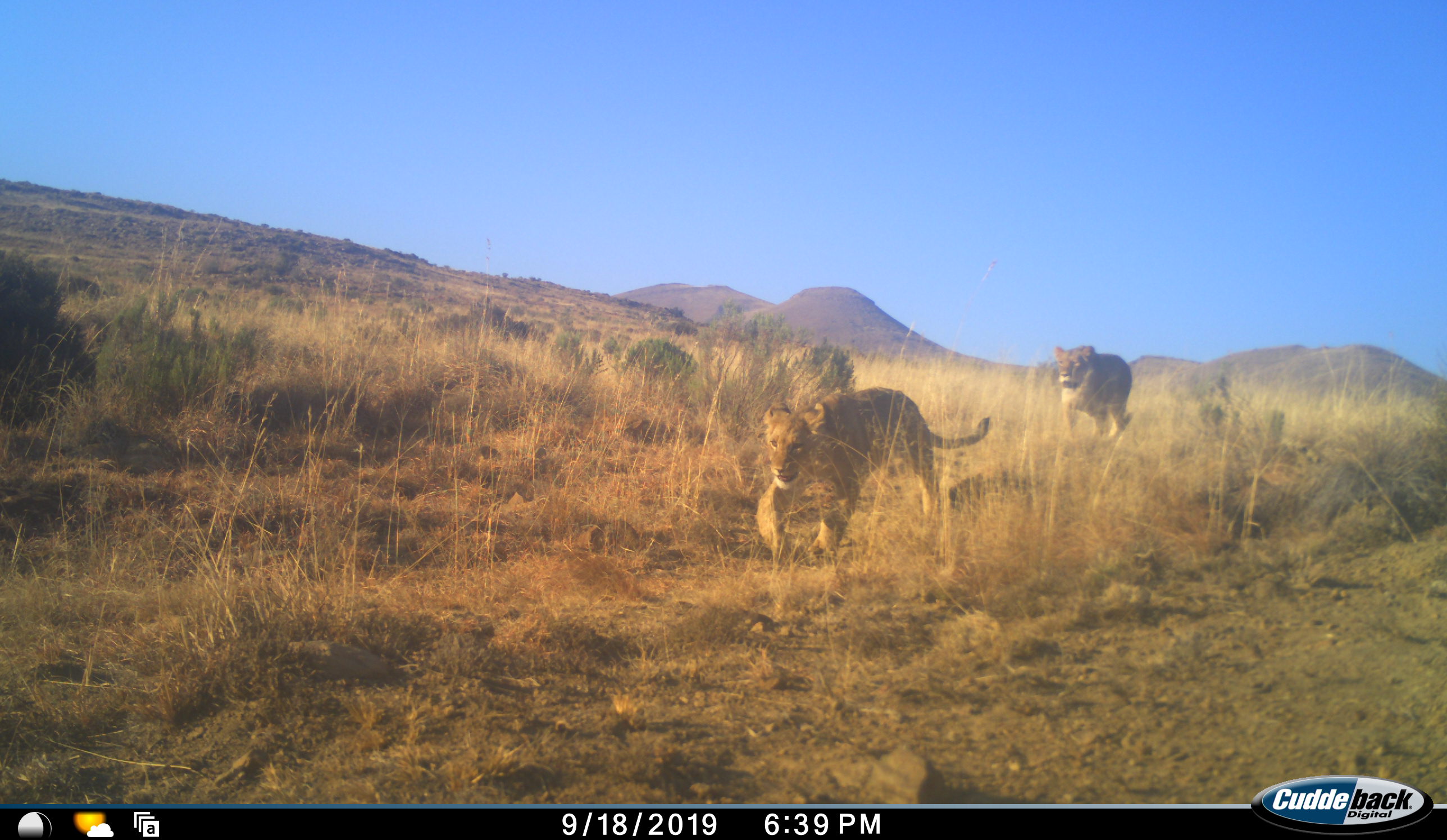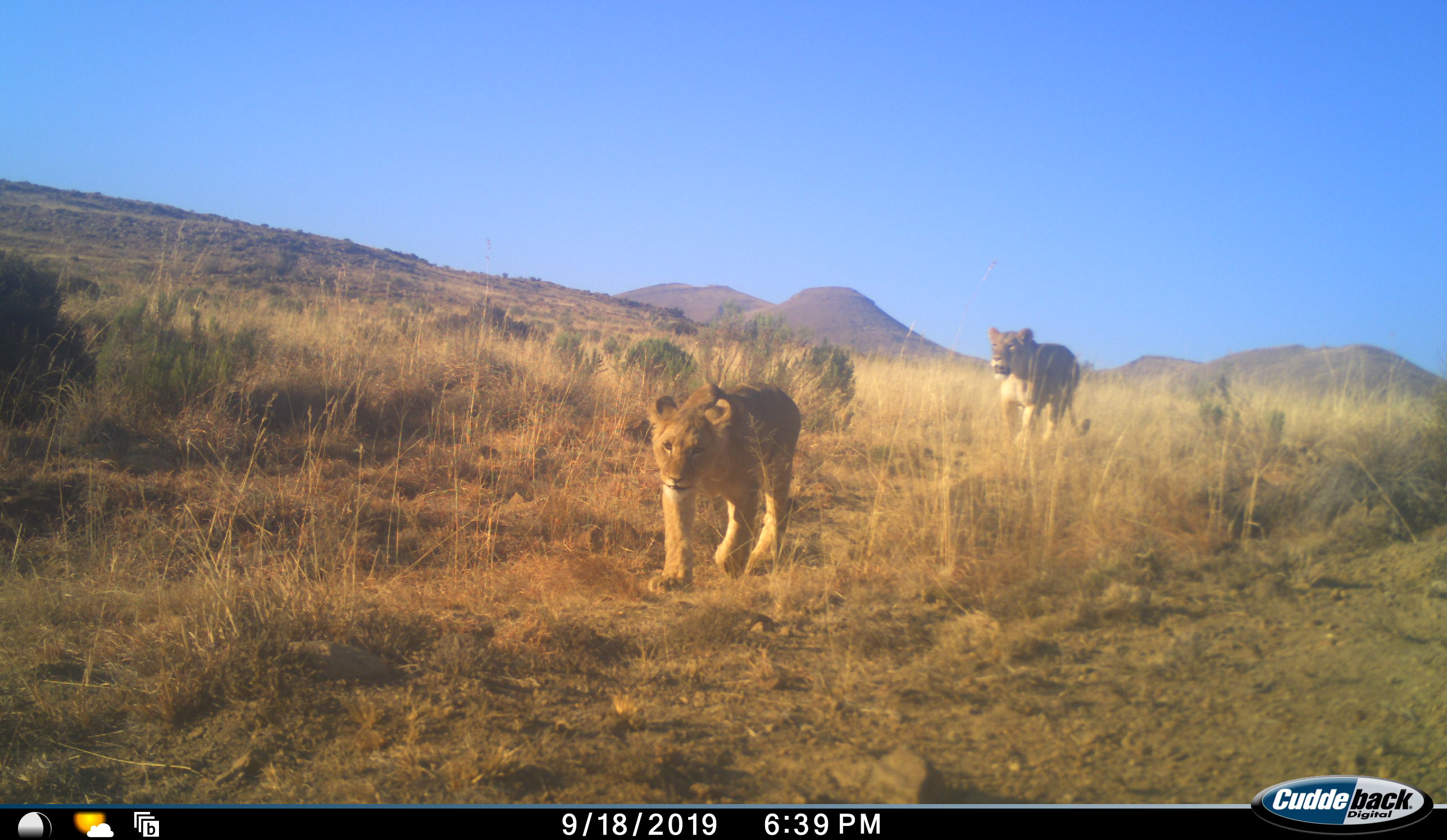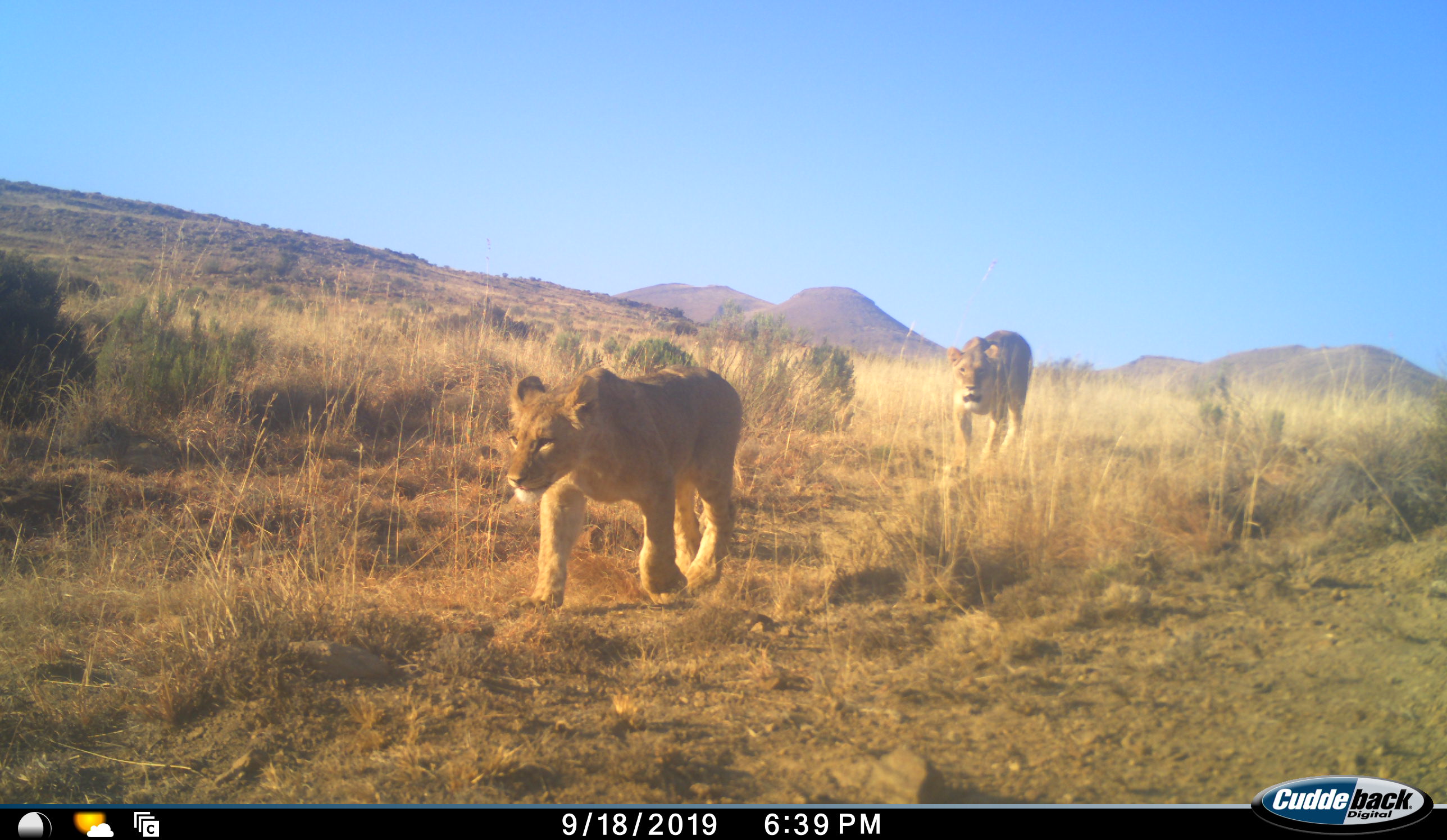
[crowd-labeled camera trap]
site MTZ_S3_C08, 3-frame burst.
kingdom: Animalia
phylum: Chordata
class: Mammalia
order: Carnivora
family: Felidae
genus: Panthera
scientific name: Panthera leo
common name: lion cub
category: lioncub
Lioncub (lion cub) (Panthera leo), count 1. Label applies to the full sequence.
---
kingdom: Animalia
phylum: Chordata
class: Mammalia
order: Carnivora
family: Felidae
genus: Panthera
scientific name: Panthera leo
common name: lion female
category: lionfemale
Lionfemale (lion female) (Panthera leo), count 1. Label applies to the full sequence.